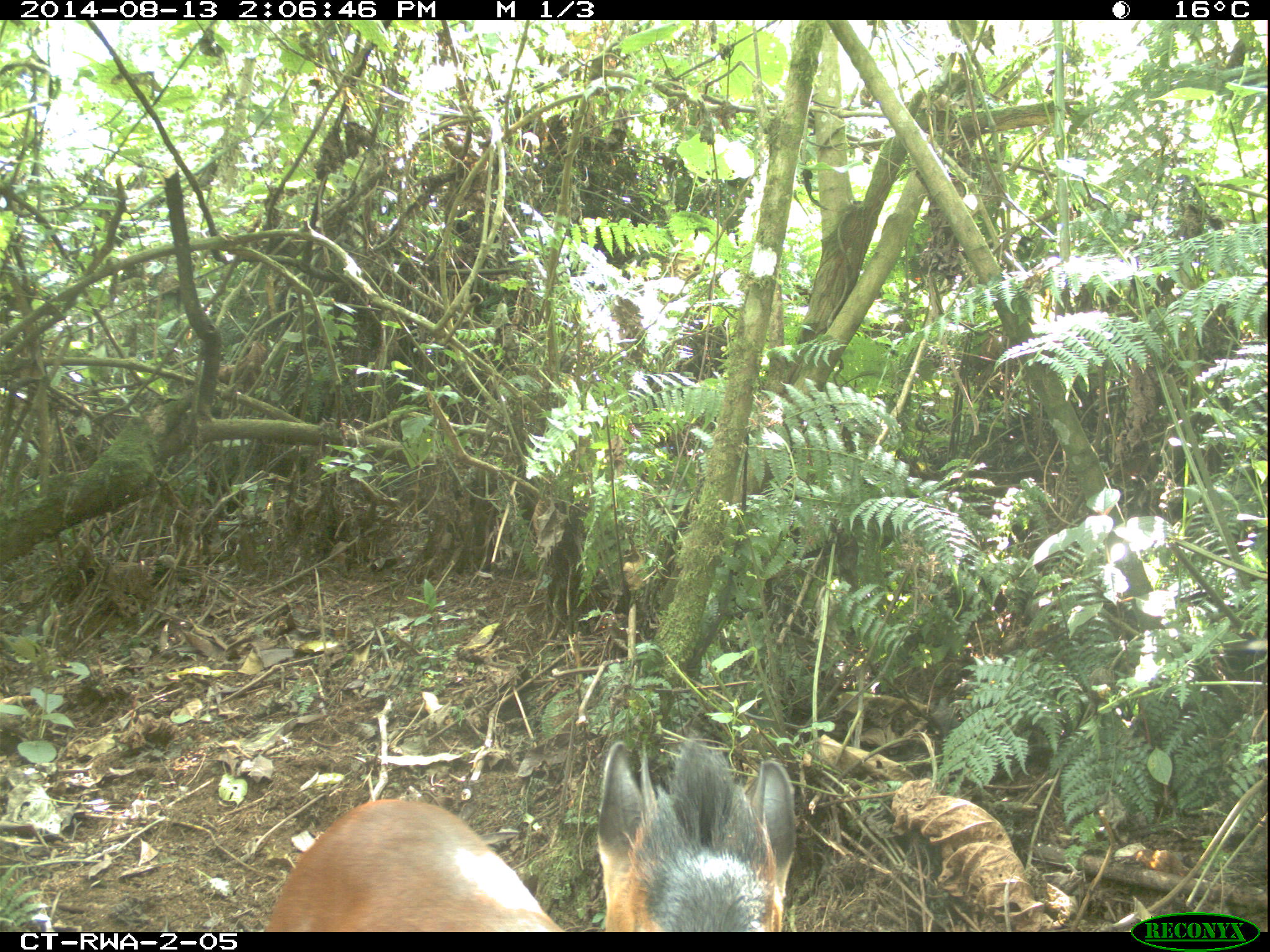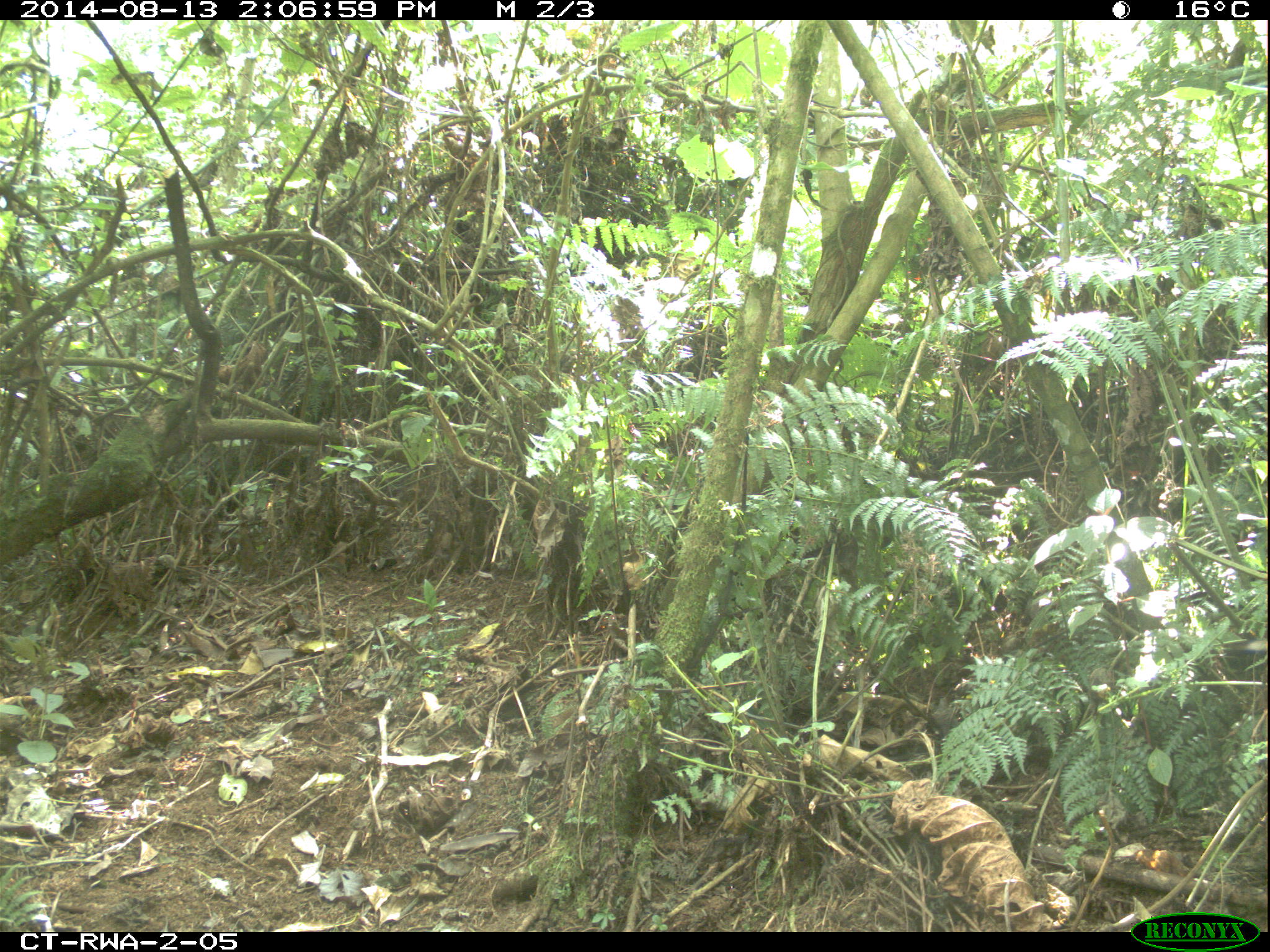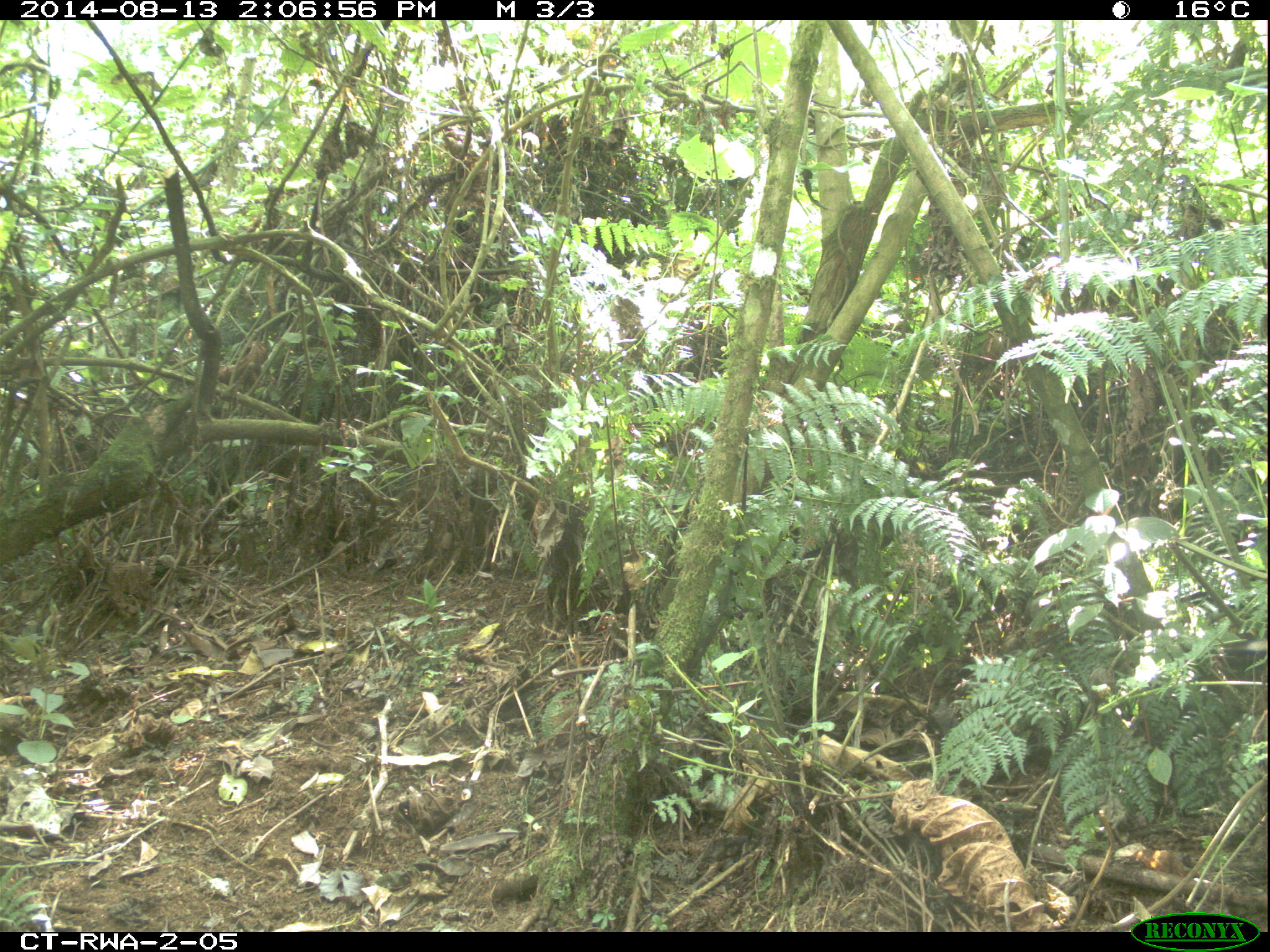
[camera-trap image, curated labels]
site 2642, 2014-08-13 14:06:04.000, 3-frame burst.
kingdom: Animalia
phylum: Chordata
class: Mammalia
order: Artiodactyla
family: Bovidae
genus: Cephalophus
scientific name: Cephalophus nigrifrons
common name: black-fronted duiker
Cephalophus nigrifrons (black-fronted duiker), count 1.